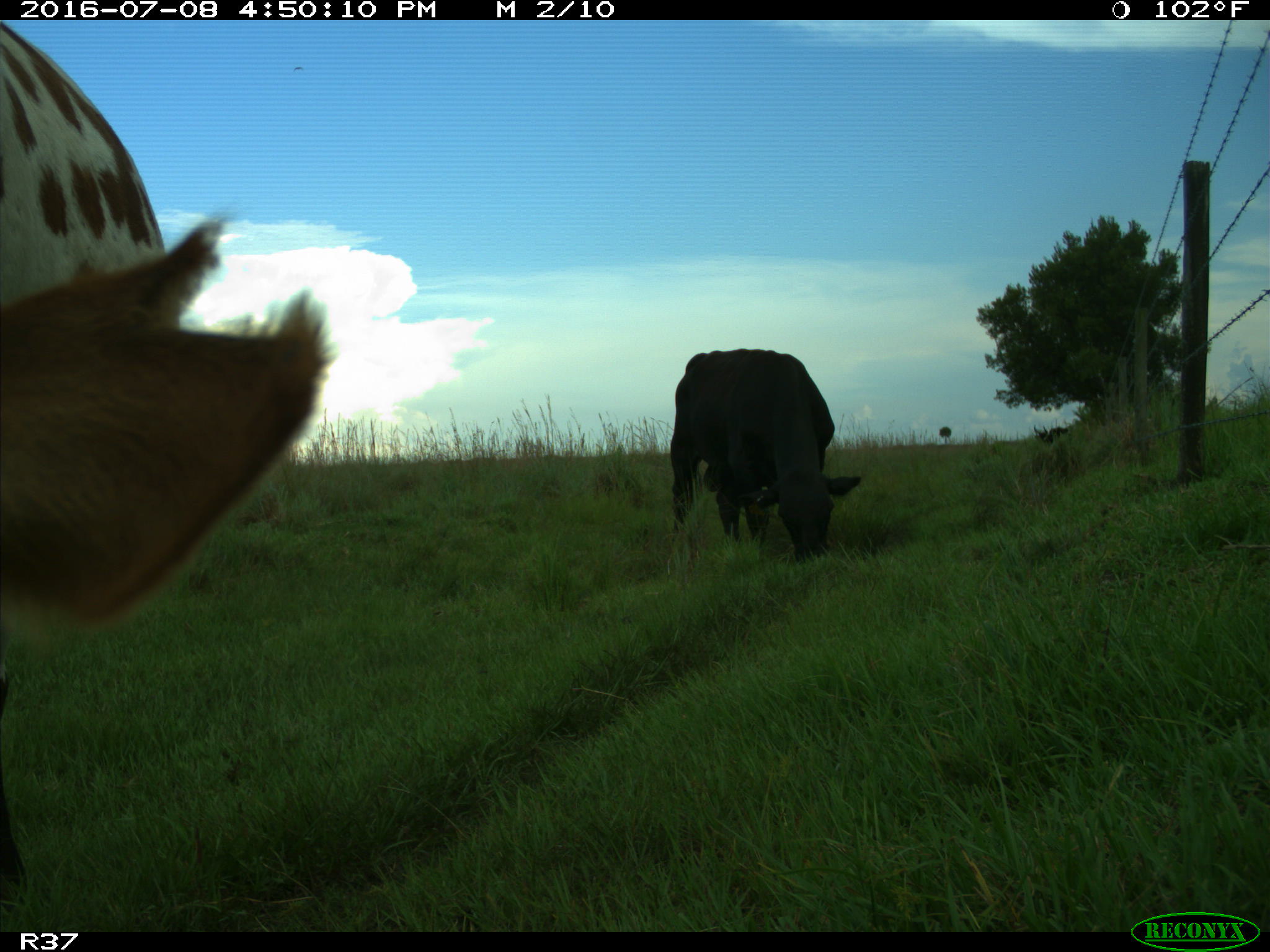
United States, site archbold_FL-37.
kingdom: Animalia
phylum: Chordata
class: Mammalia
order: Artiodactyla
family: Bovidae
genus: Bos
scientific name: Bos taurus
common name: domestic cow